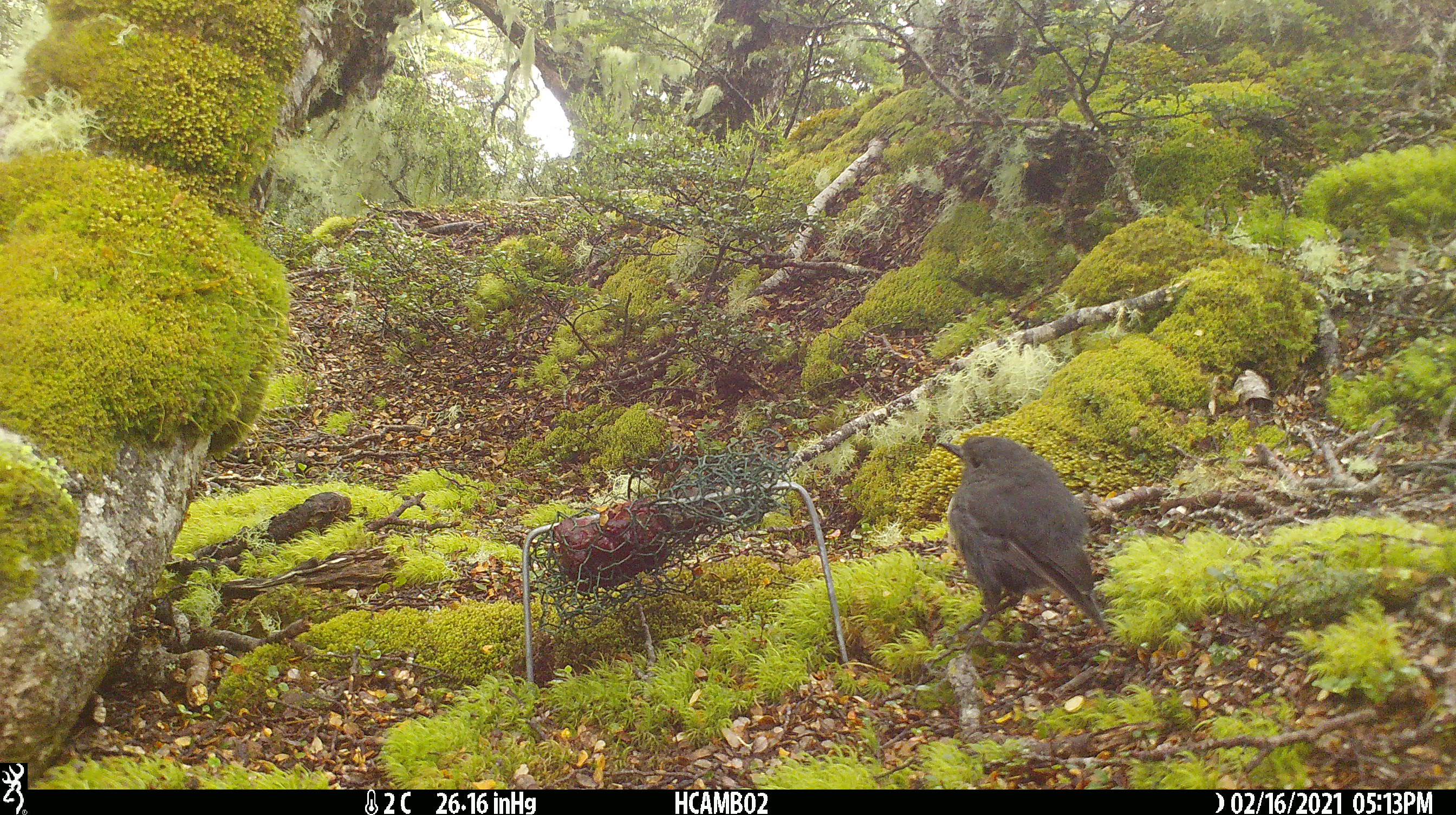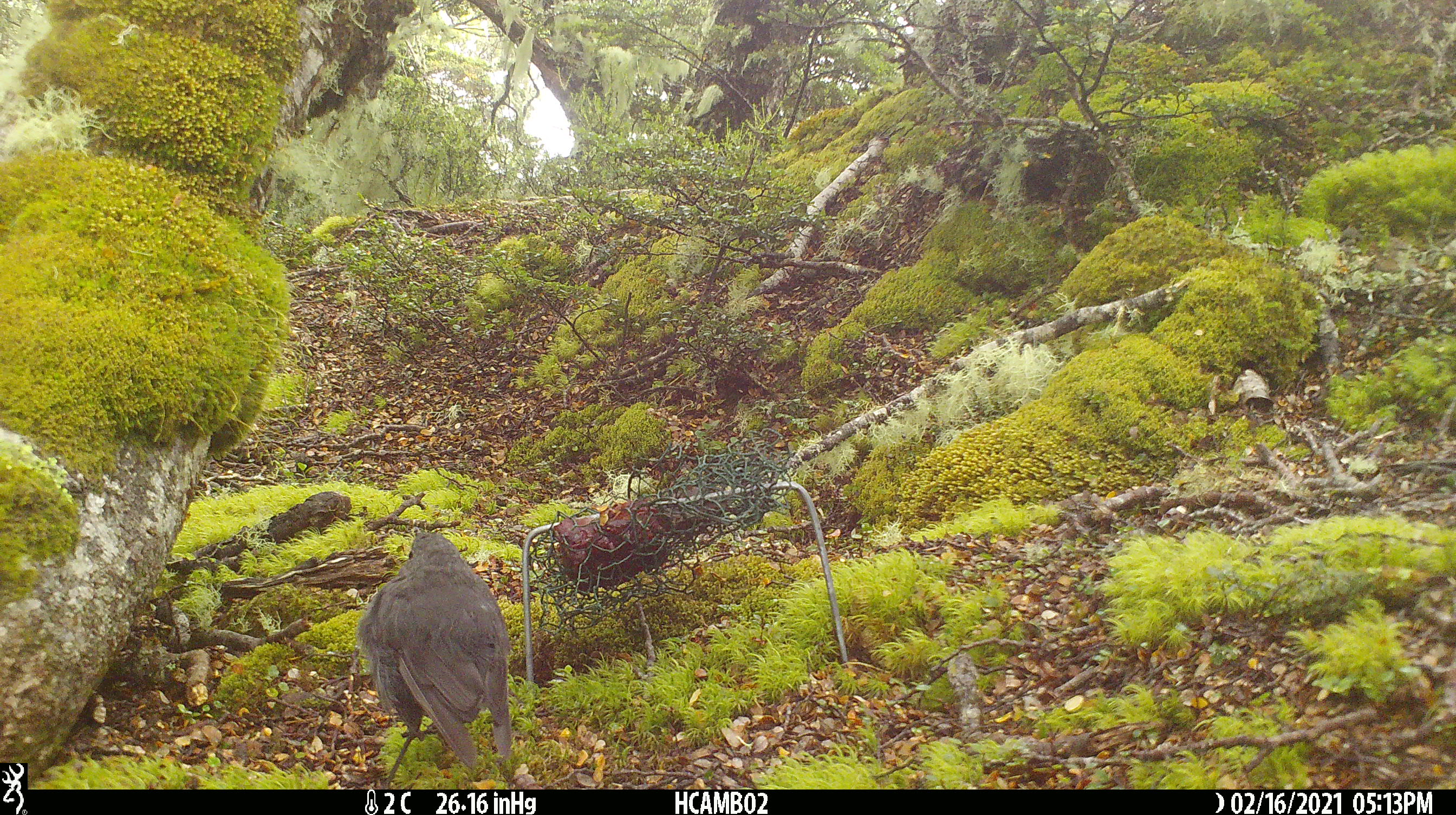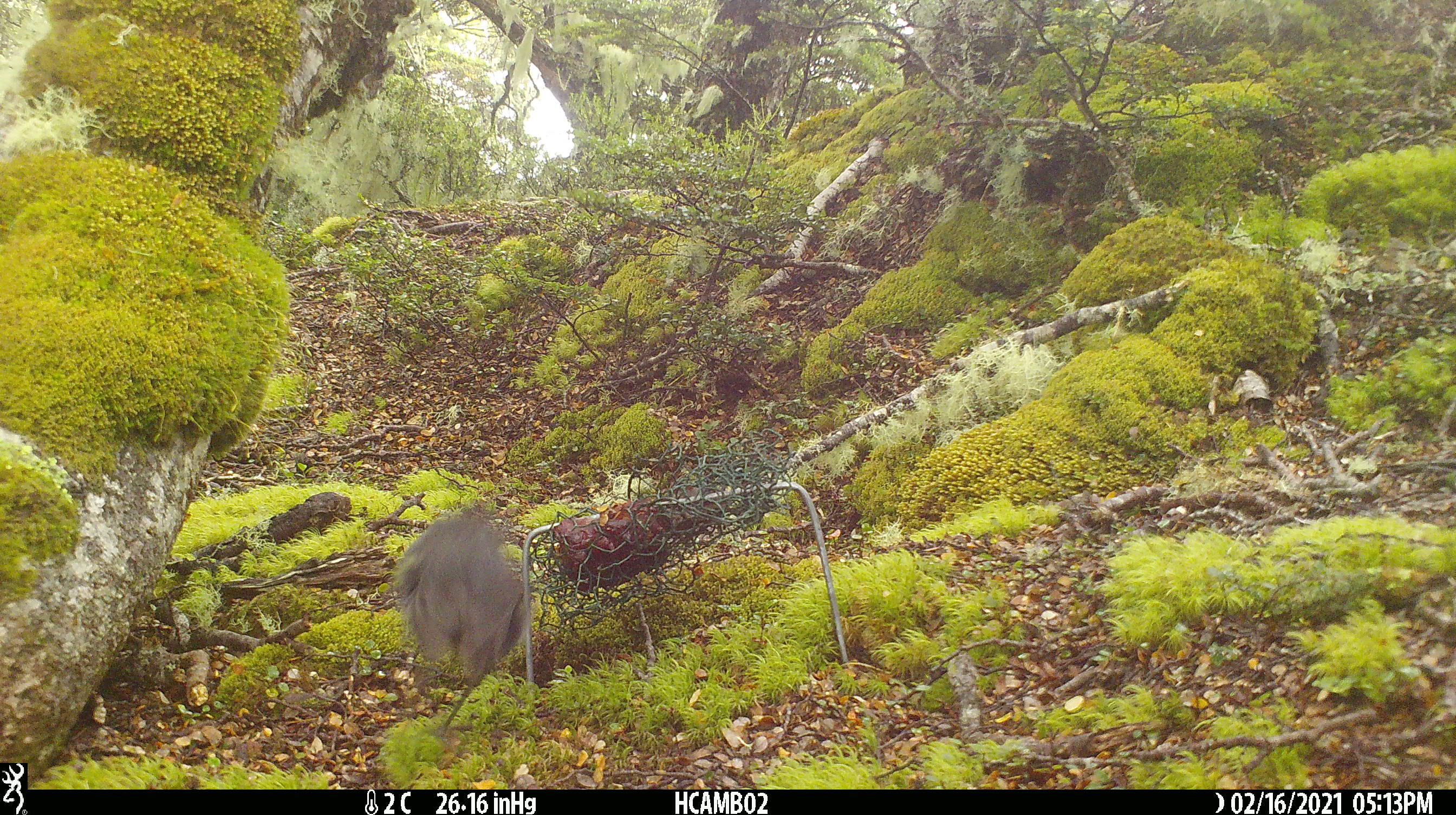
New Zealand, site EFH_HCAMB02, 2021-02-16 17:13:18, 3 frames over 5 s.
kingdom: Animalia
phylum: Chordata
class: Aves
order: Passeriformes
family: Petroicidae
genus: Petroica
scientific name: Petroica australis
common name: new zealand robin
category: robin